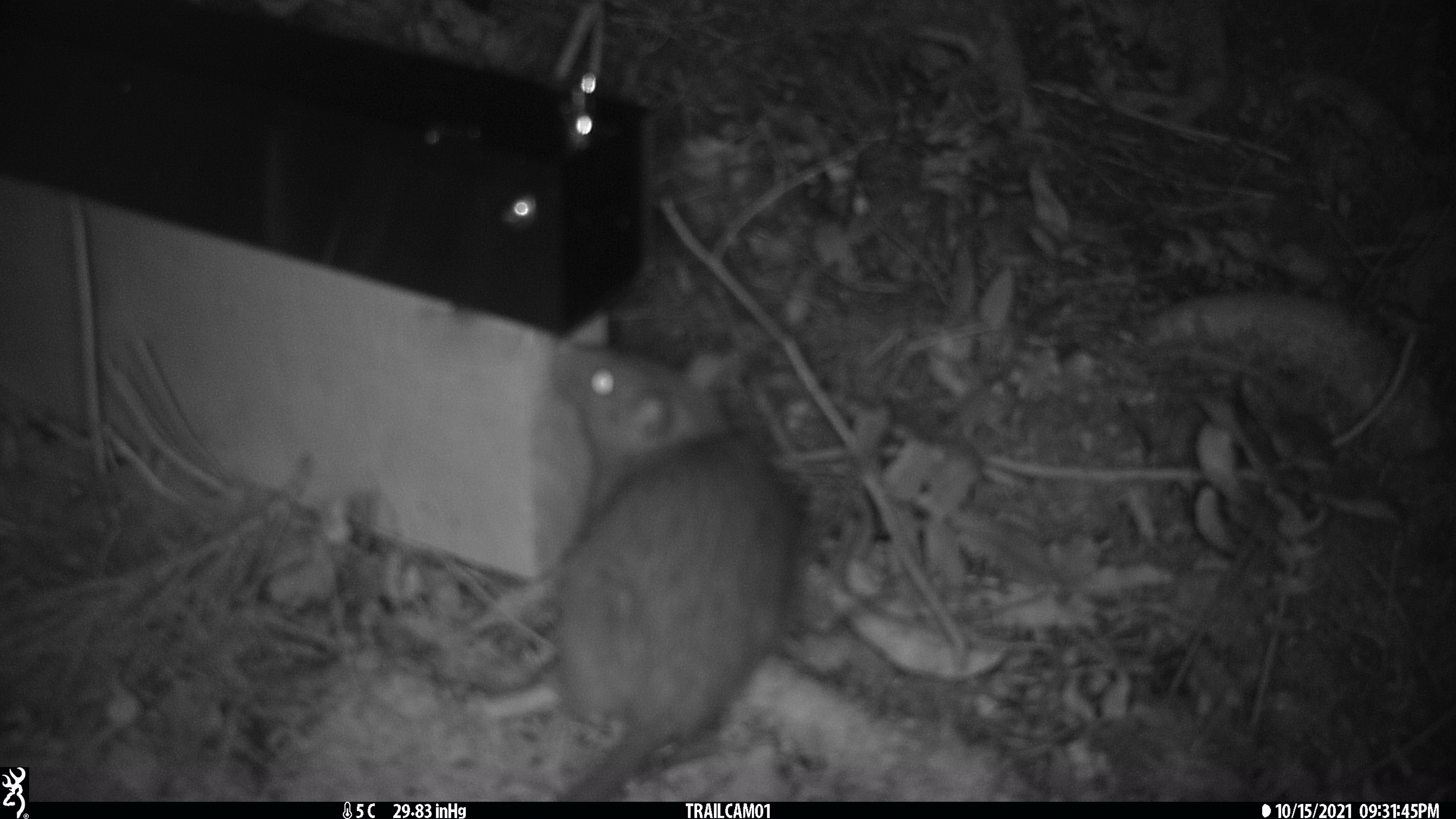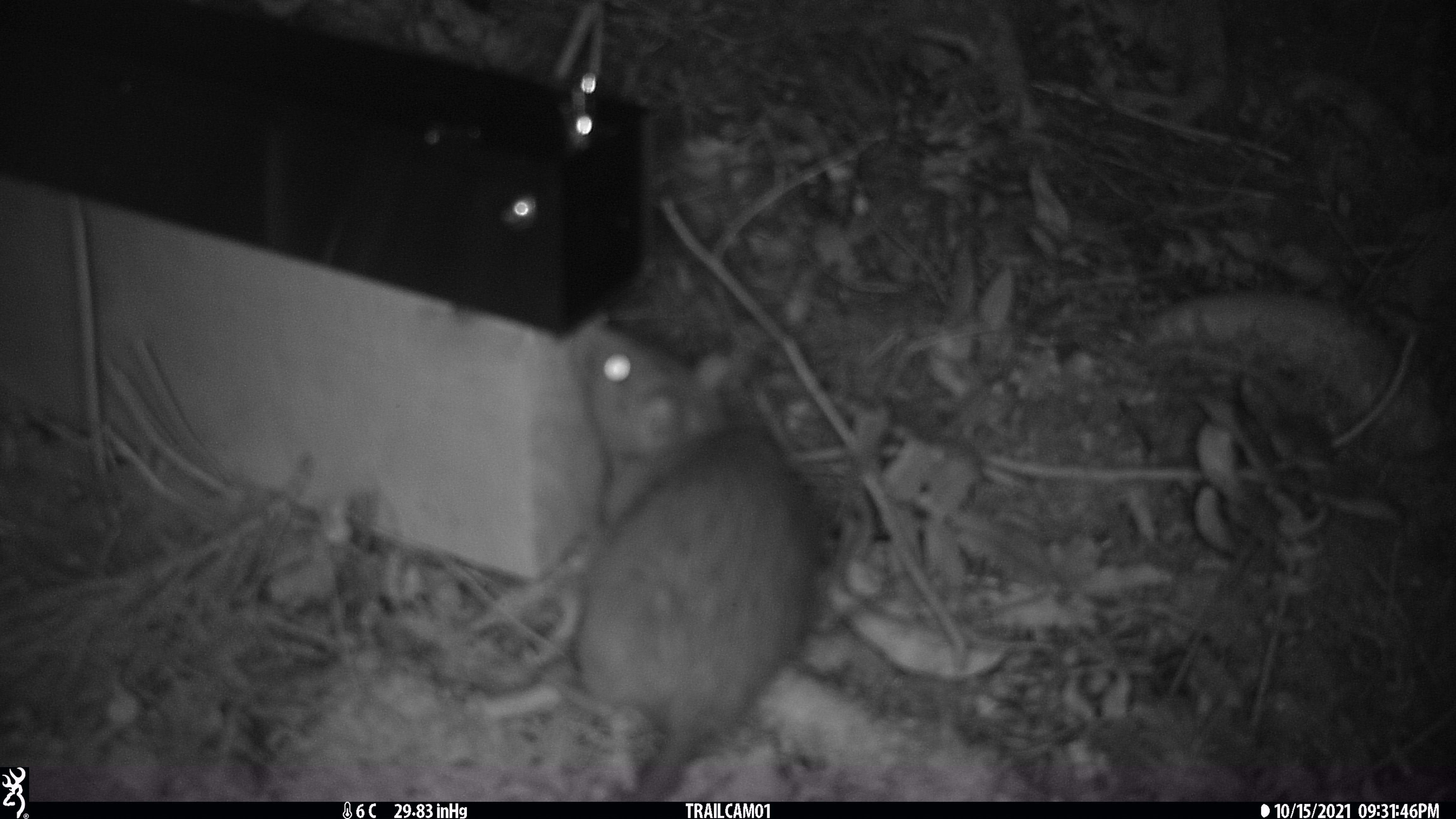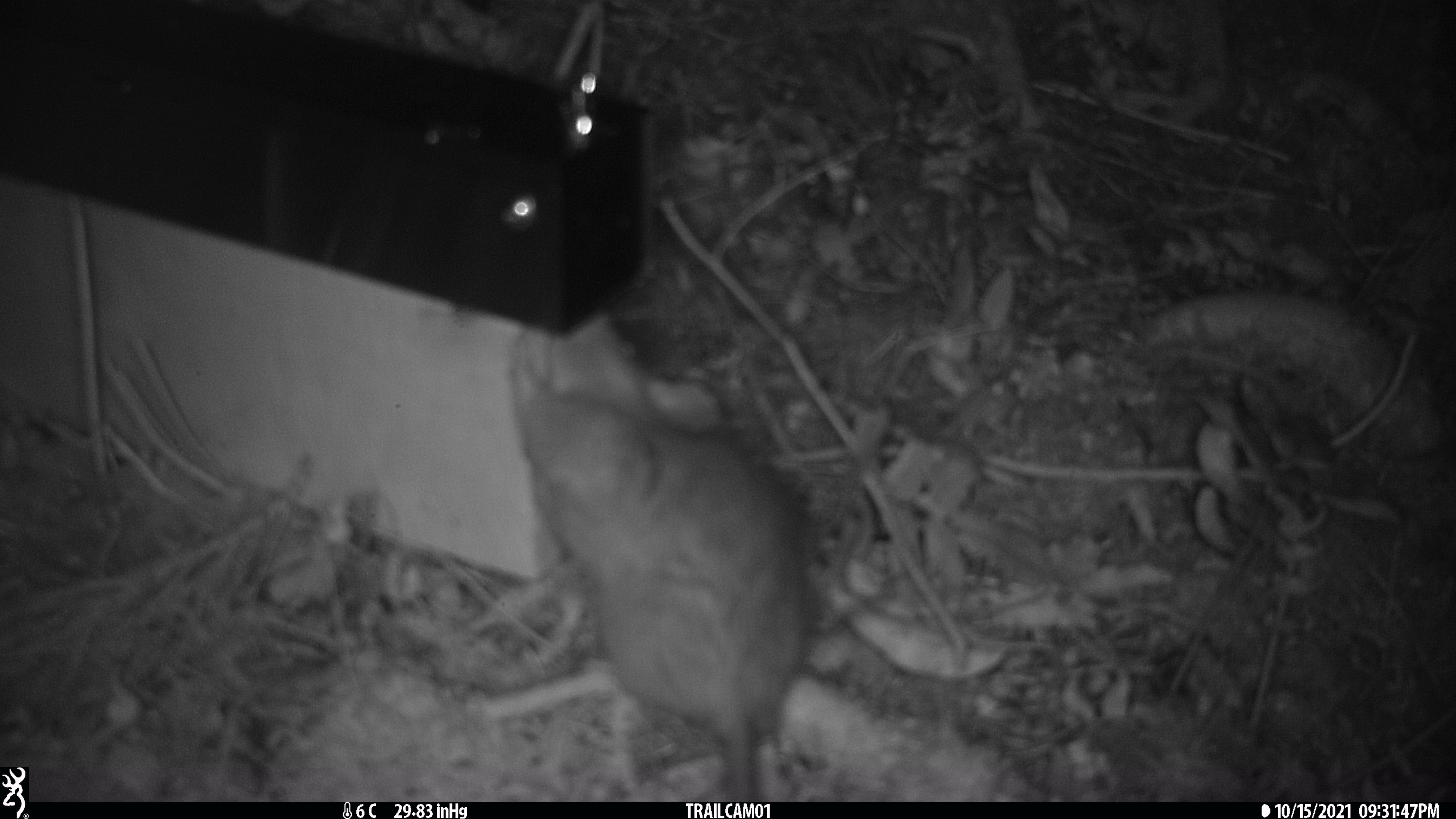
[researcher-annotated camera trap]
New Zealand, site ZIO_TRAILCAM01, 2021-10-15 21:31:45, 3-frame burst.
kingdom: Animalia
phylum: Chordata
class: Mammalia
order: Rodentia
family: Muridae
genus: Rattus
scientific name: Rattus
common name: rat